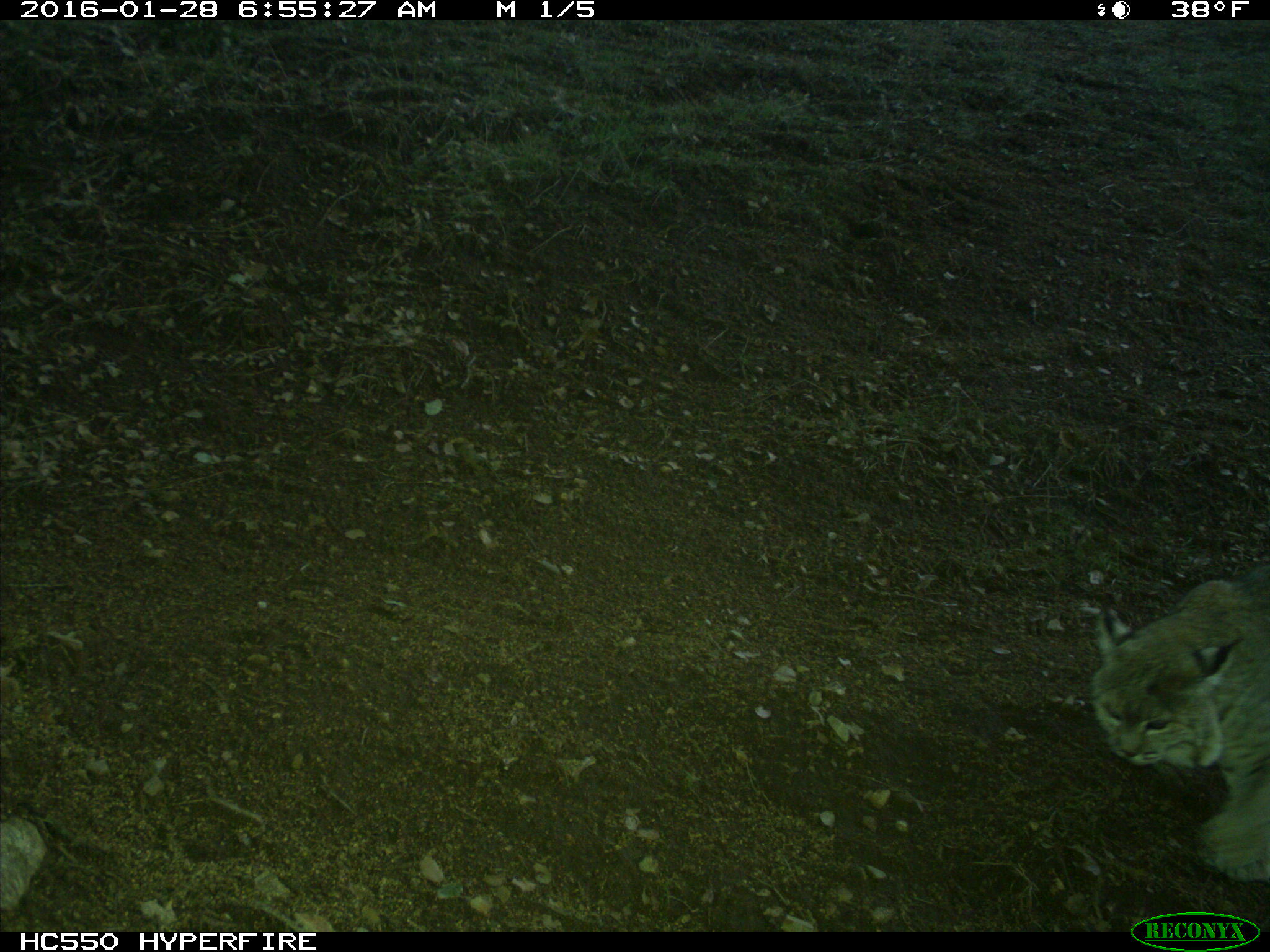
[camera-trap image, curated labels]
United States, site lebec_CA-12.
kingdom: Animalia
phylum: Chordata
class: Mammalia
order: Carnivora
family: Felidae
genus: Lynx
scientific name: Lynx rufus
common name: bobcat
Lynx rufus (bobcat).